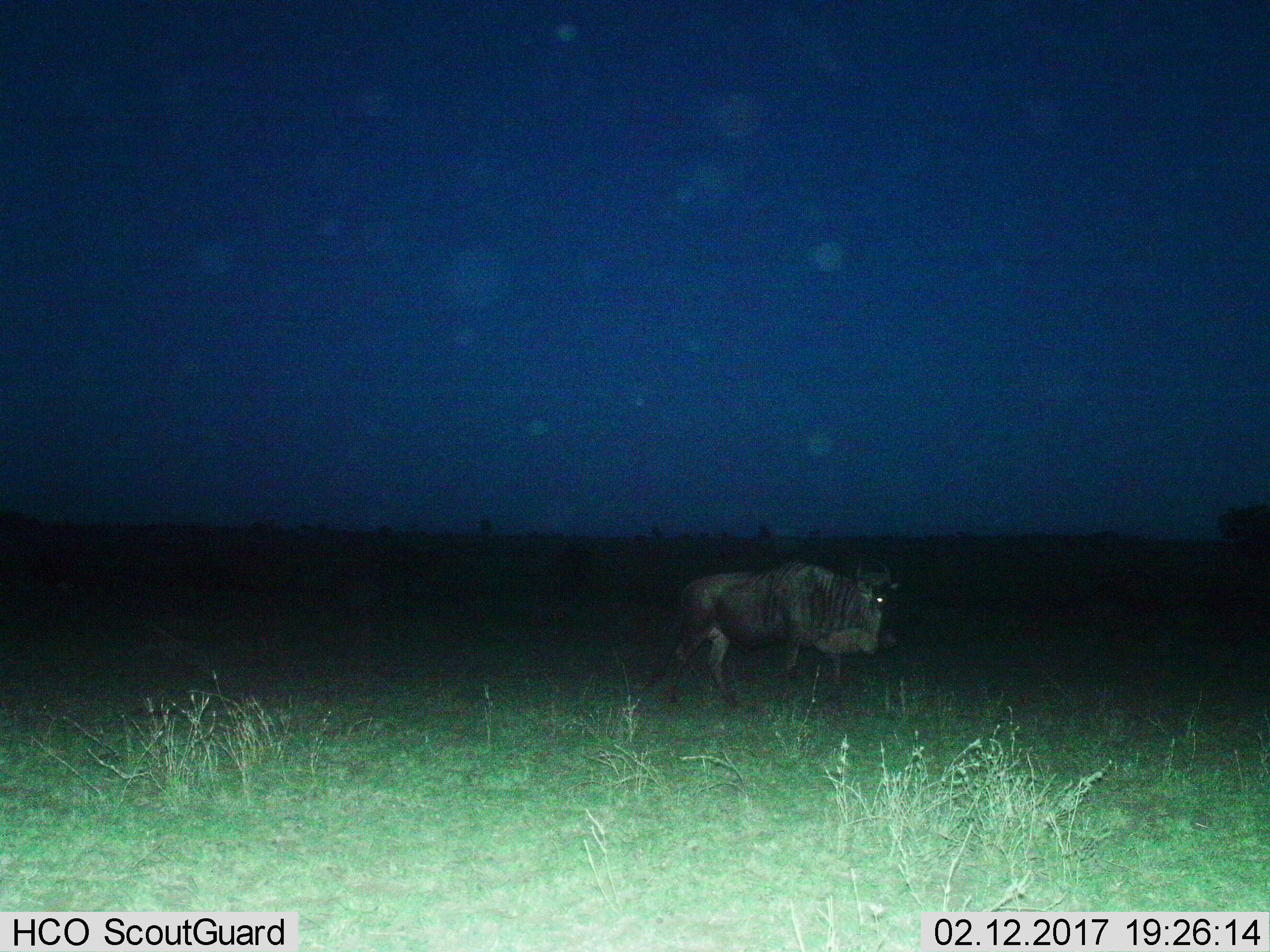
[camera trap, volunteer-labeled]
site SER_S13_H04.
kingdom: Animalia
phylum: Chordata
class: Mammalia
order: Artiodactyla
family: Bovidae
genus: Connochaetes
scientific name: Connochaetes taurinus taurinus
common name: blue wildebeest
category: wildebeestblue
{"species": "wildebeestblue (blue wildebeest) (Connochaetes taurinus taurinus)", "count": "1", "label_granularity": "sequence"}